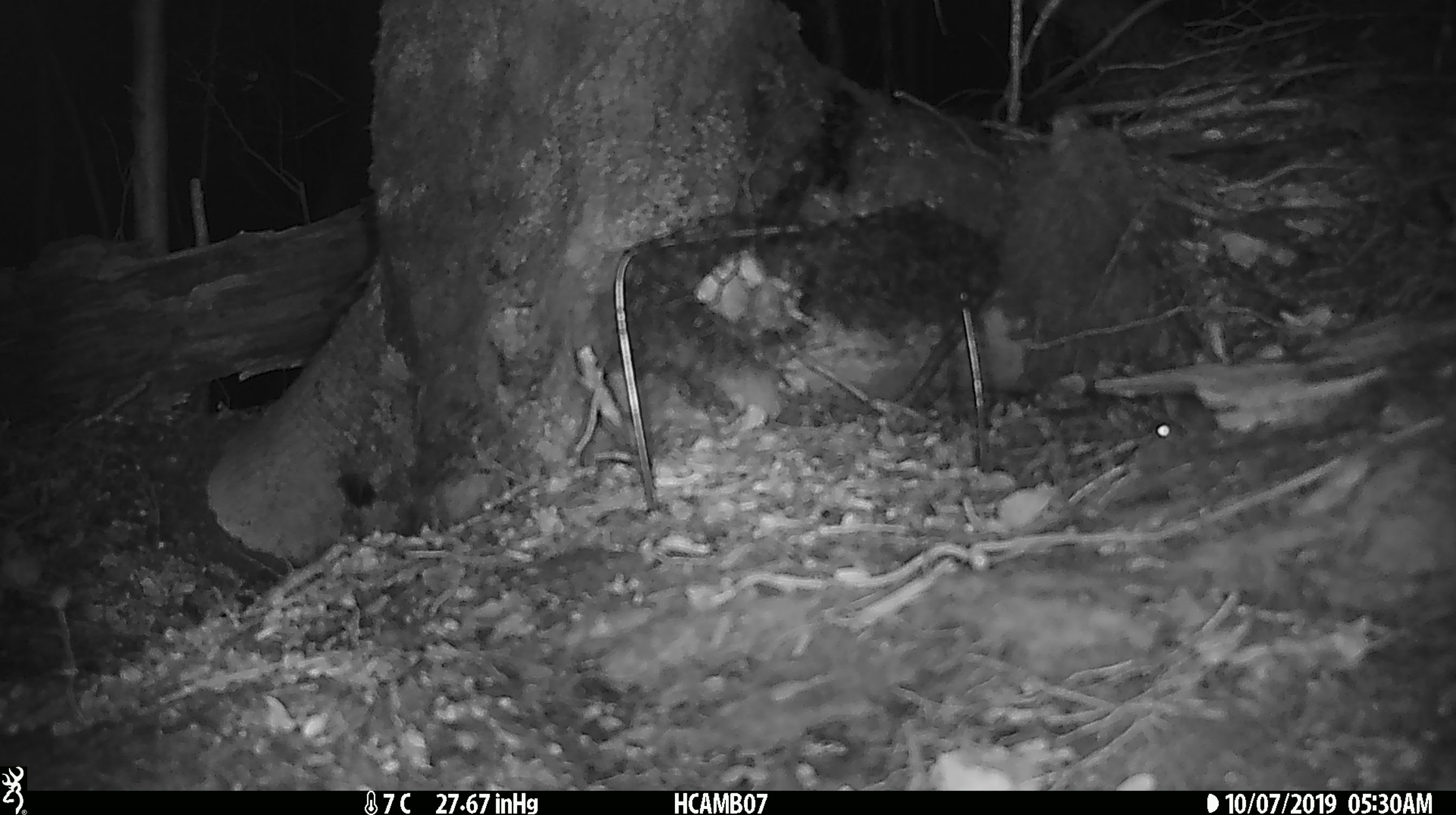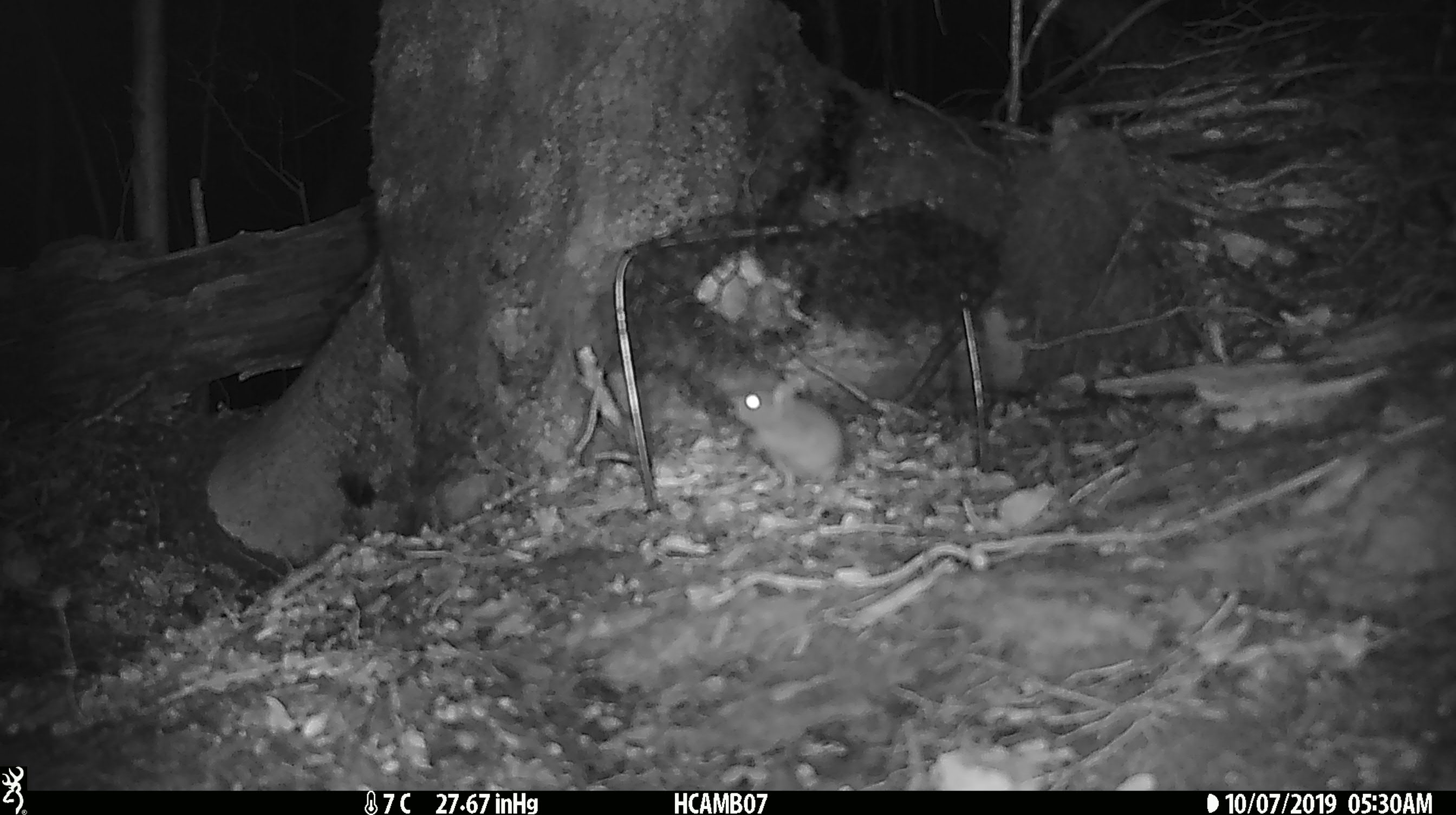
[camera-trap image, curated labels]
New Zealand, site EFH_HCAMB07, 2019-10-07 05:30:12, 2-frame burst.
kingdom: Animalia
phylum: Chordata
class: Mammalia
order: Rodentia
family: Muridae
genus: Mus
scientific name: Mus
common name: mouse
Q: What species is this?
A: Mouse (Mus).